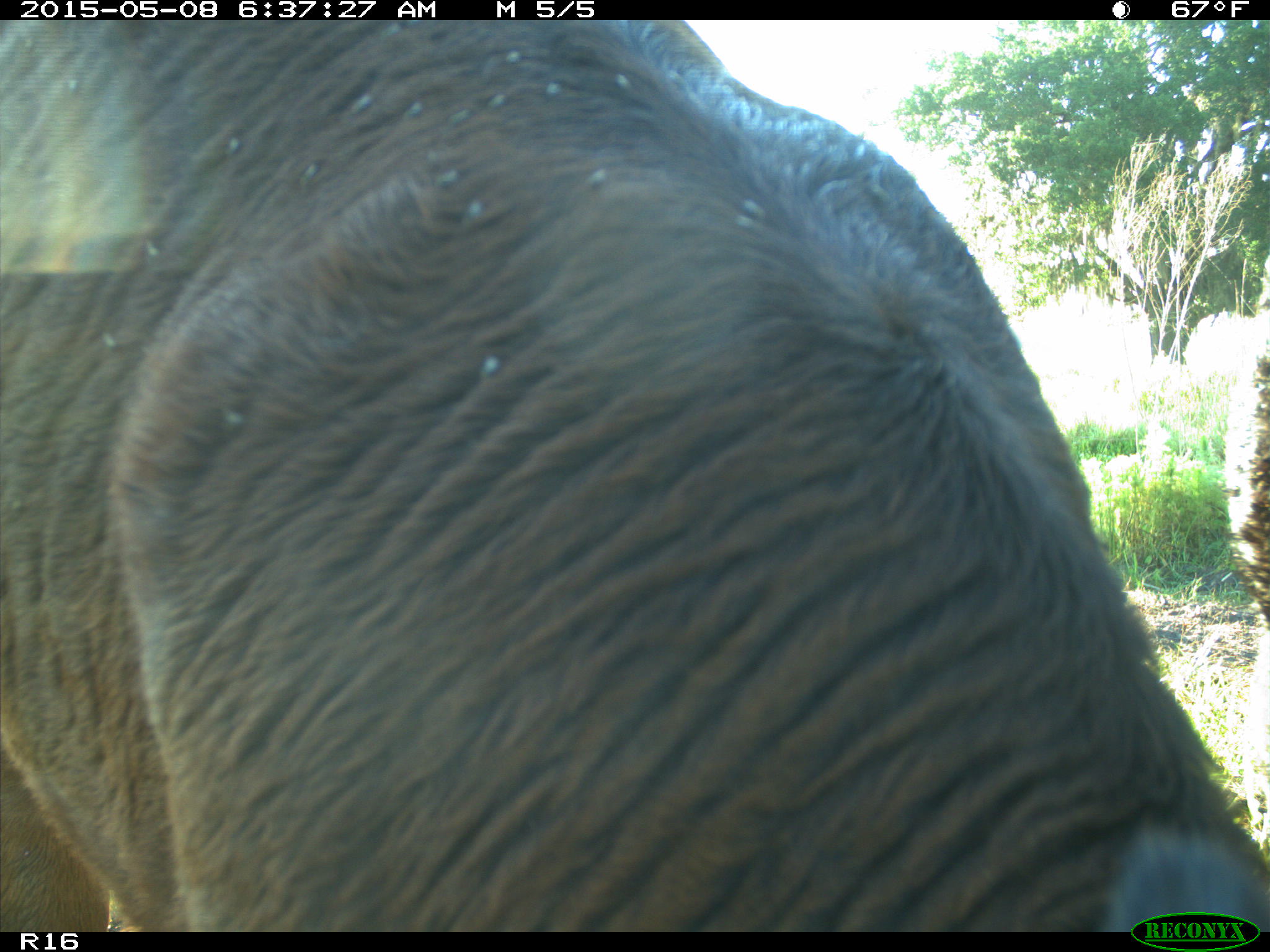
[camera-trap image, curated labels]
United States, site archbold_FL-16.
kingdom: Animalia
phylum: Chordata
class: Mammalia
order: Artiodactyla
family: Bovidae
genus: Bos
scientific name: Bos taurus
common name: domestic cow